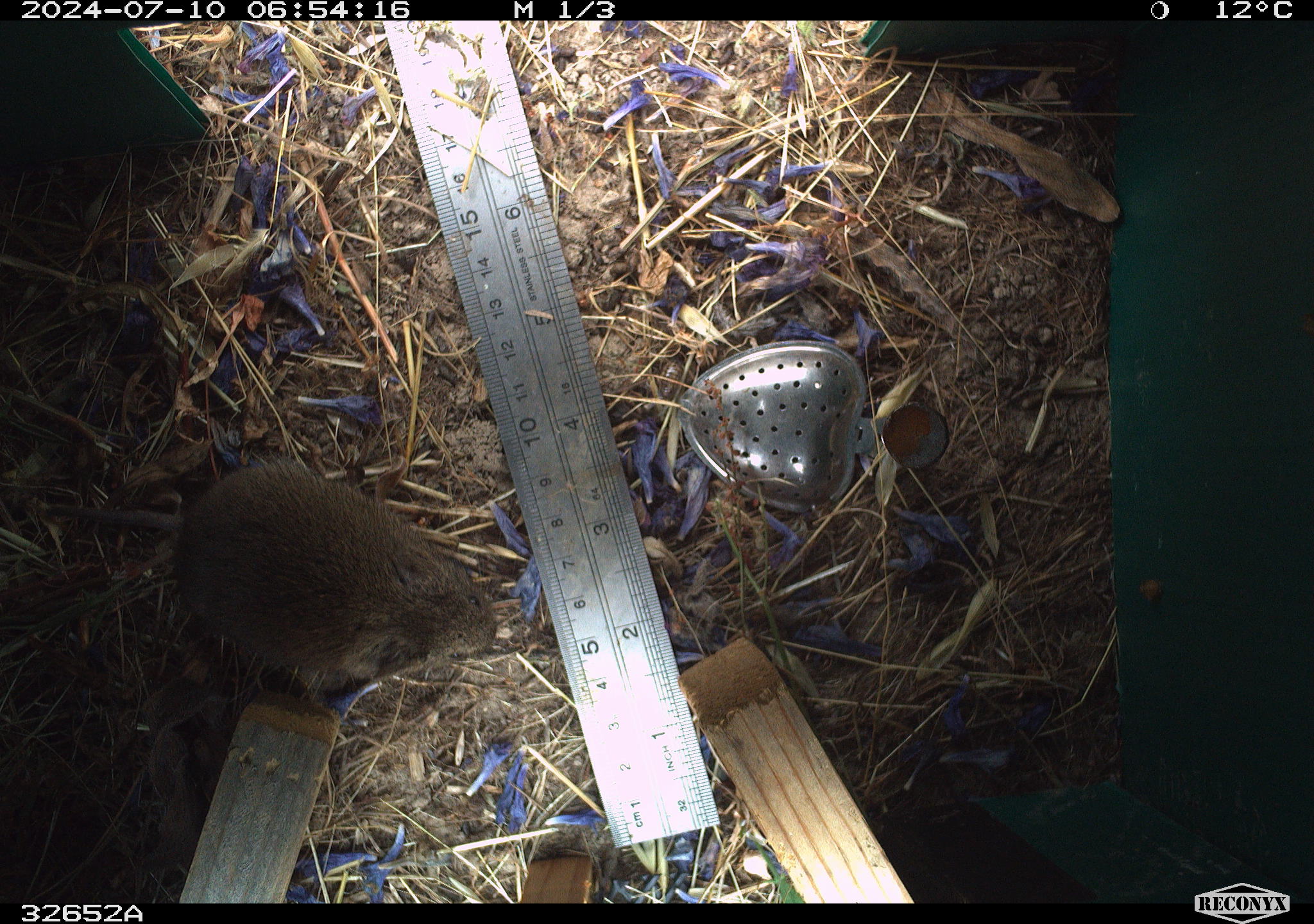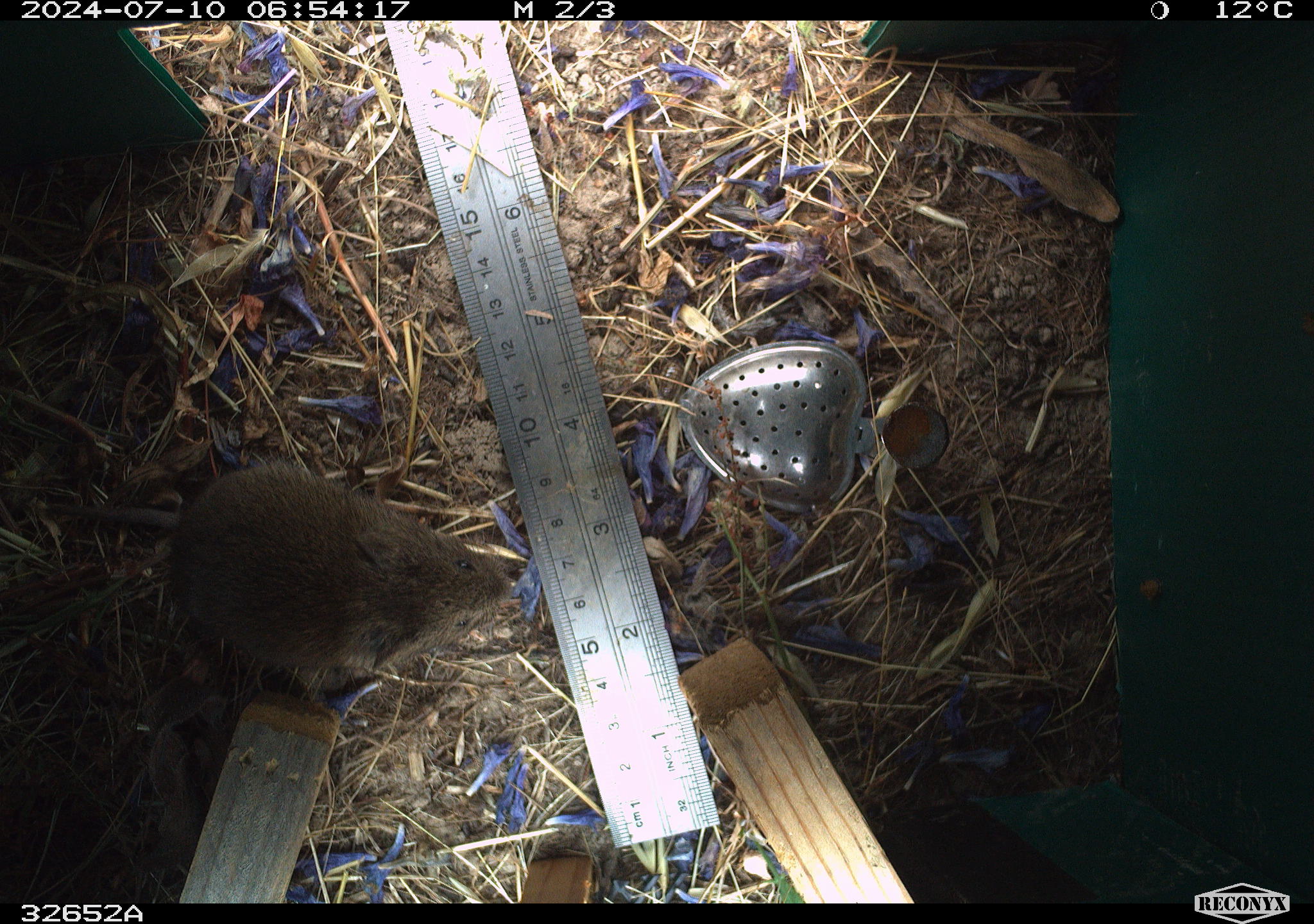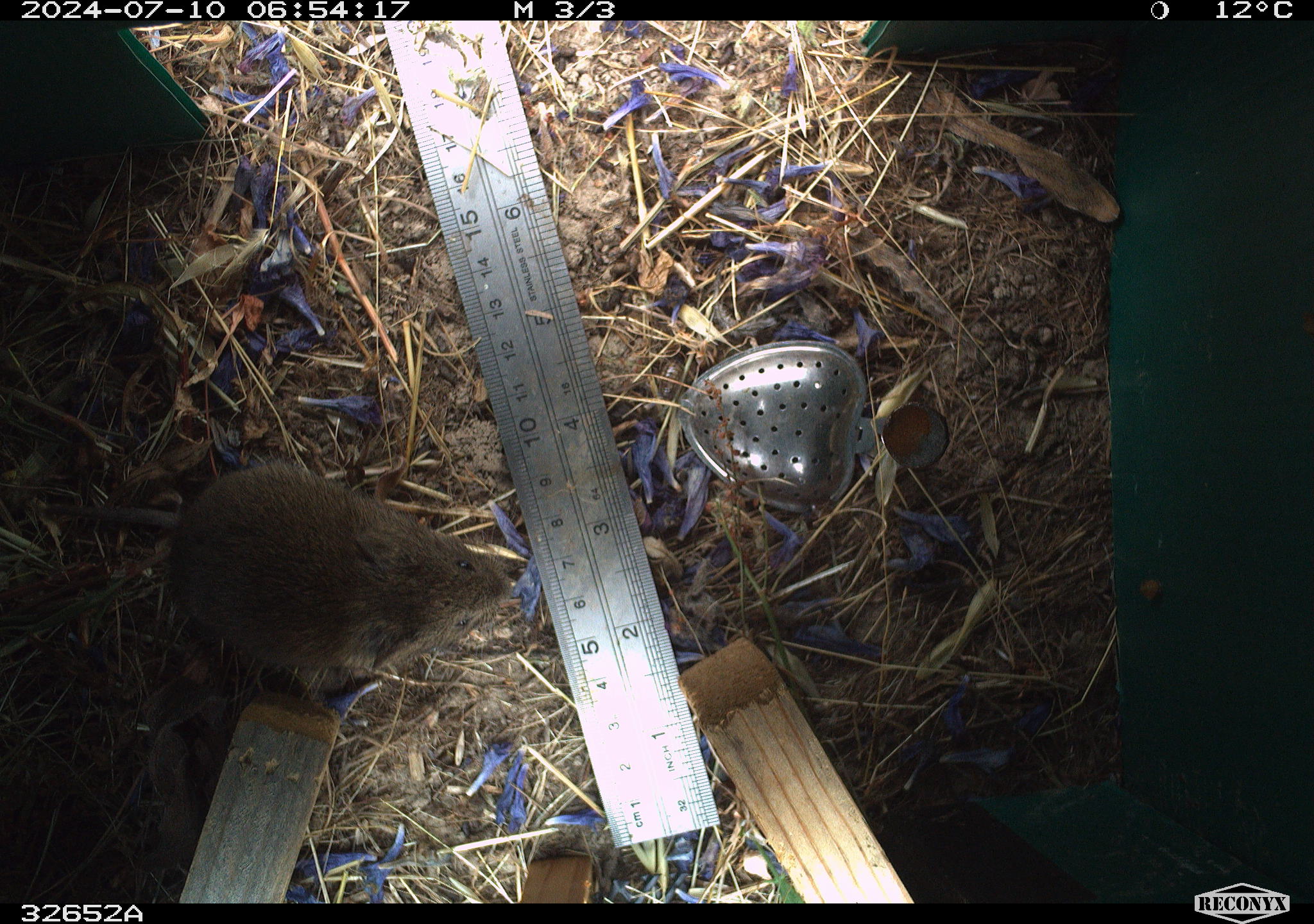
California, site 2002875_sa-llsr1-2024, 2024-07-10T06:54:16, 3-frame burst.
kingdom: Animalia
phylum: Chordata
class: Mammalia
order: Rodentia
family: Cricetidae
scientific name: Arvicolinae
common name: voles, lemmings, and muskrats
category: arvicolinae subfamily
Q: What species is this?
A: Arvicolinae subfamily (voles, lemmings, and muskrats) (Arvicolinae).